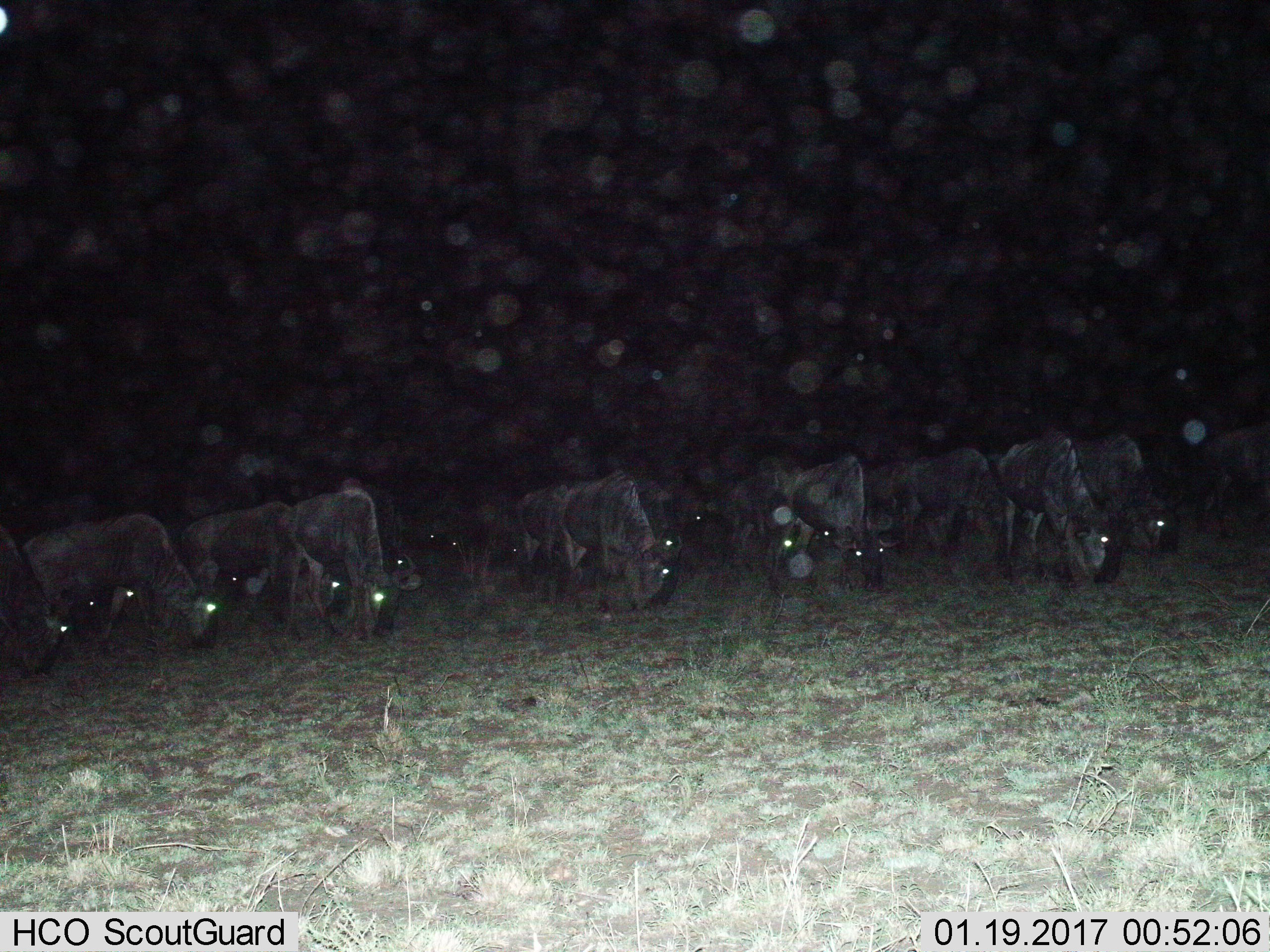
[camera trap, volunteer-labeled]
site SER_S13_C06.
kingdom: Animalia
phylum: Chordata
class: Mammalia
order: Artiodactyla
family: Bovidae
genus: Connochaetes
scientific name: Connochaetes taurinus taurinus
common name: blue wildebeest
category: wildebeestblue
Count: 11-50.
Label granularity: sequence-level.